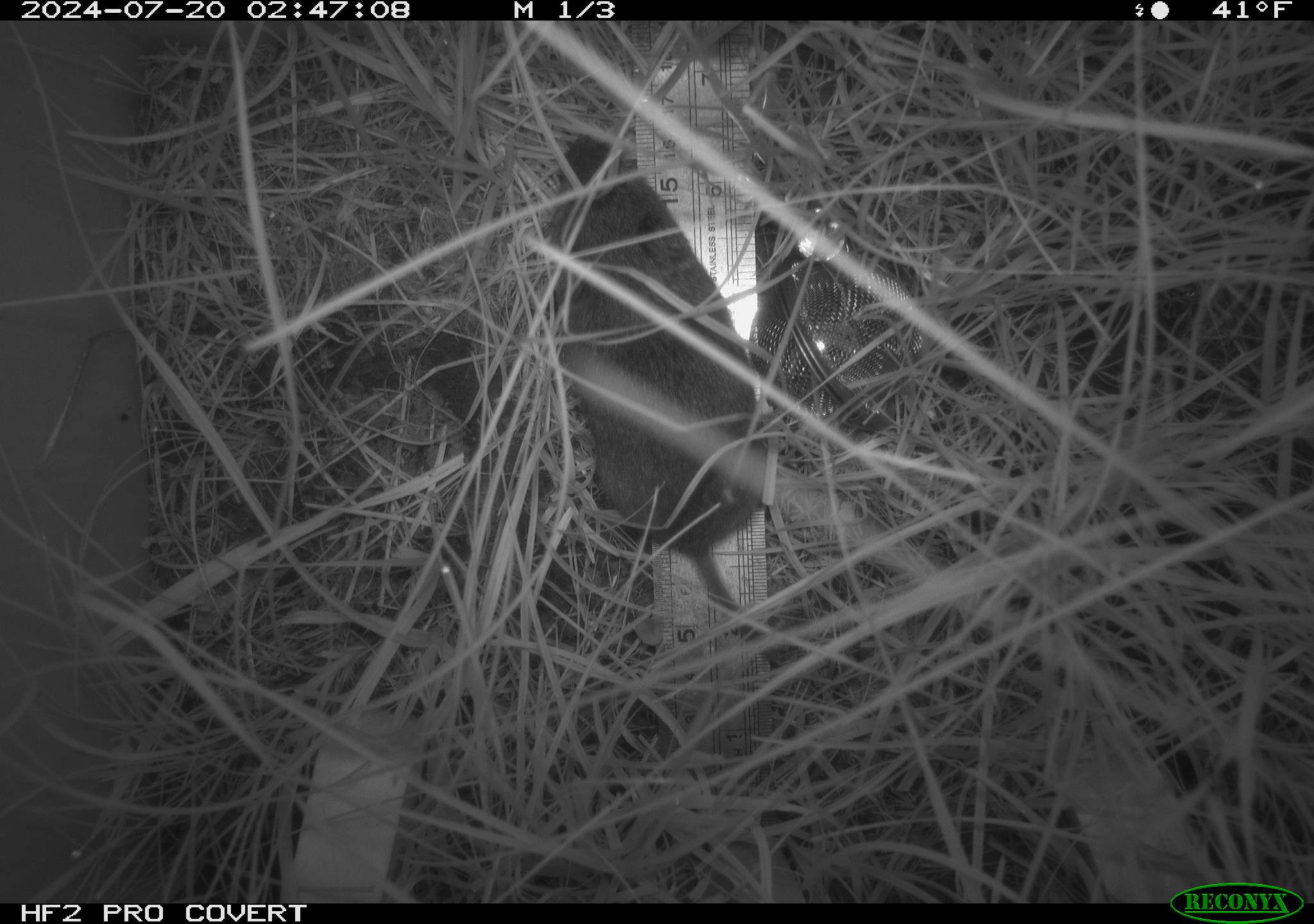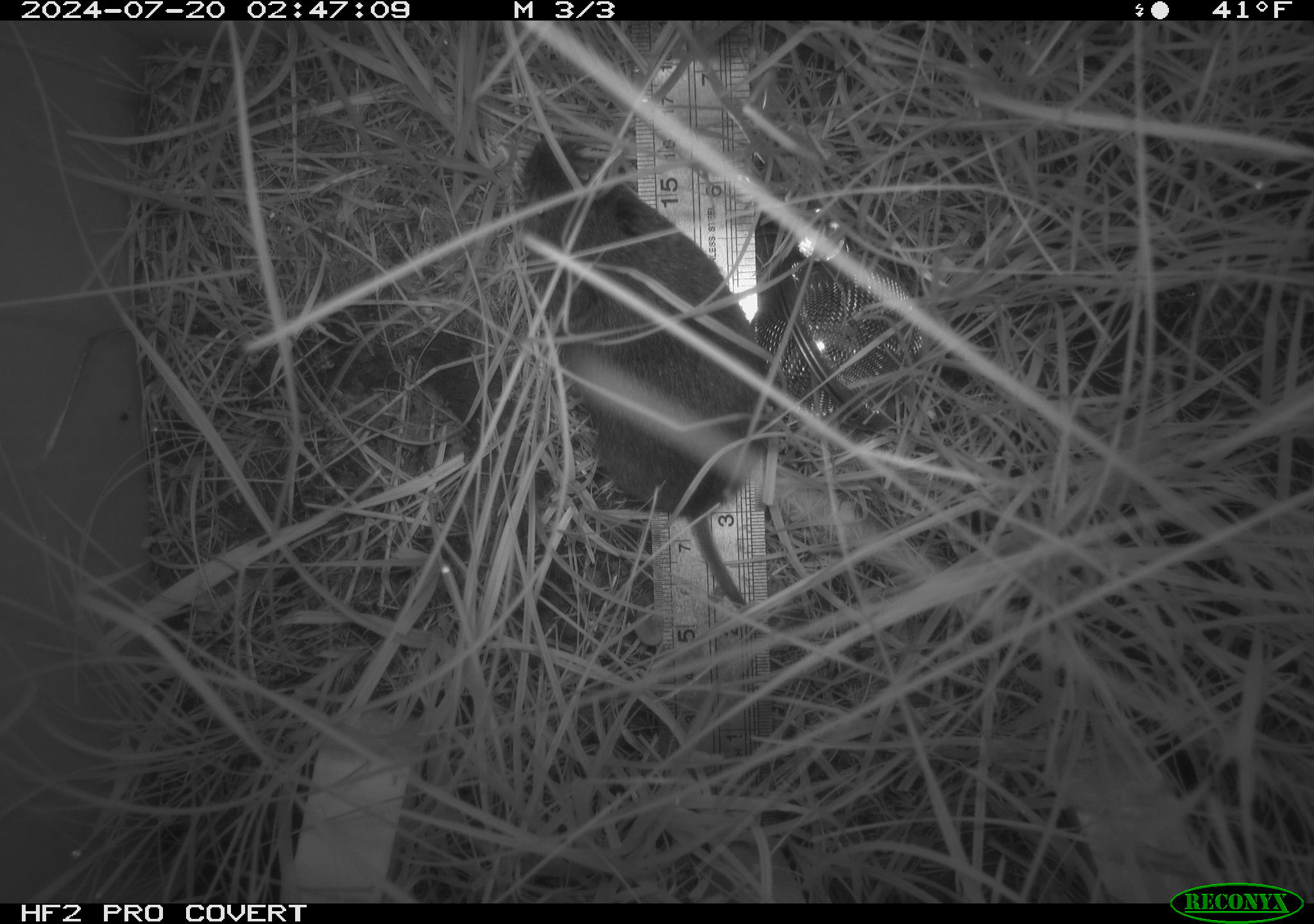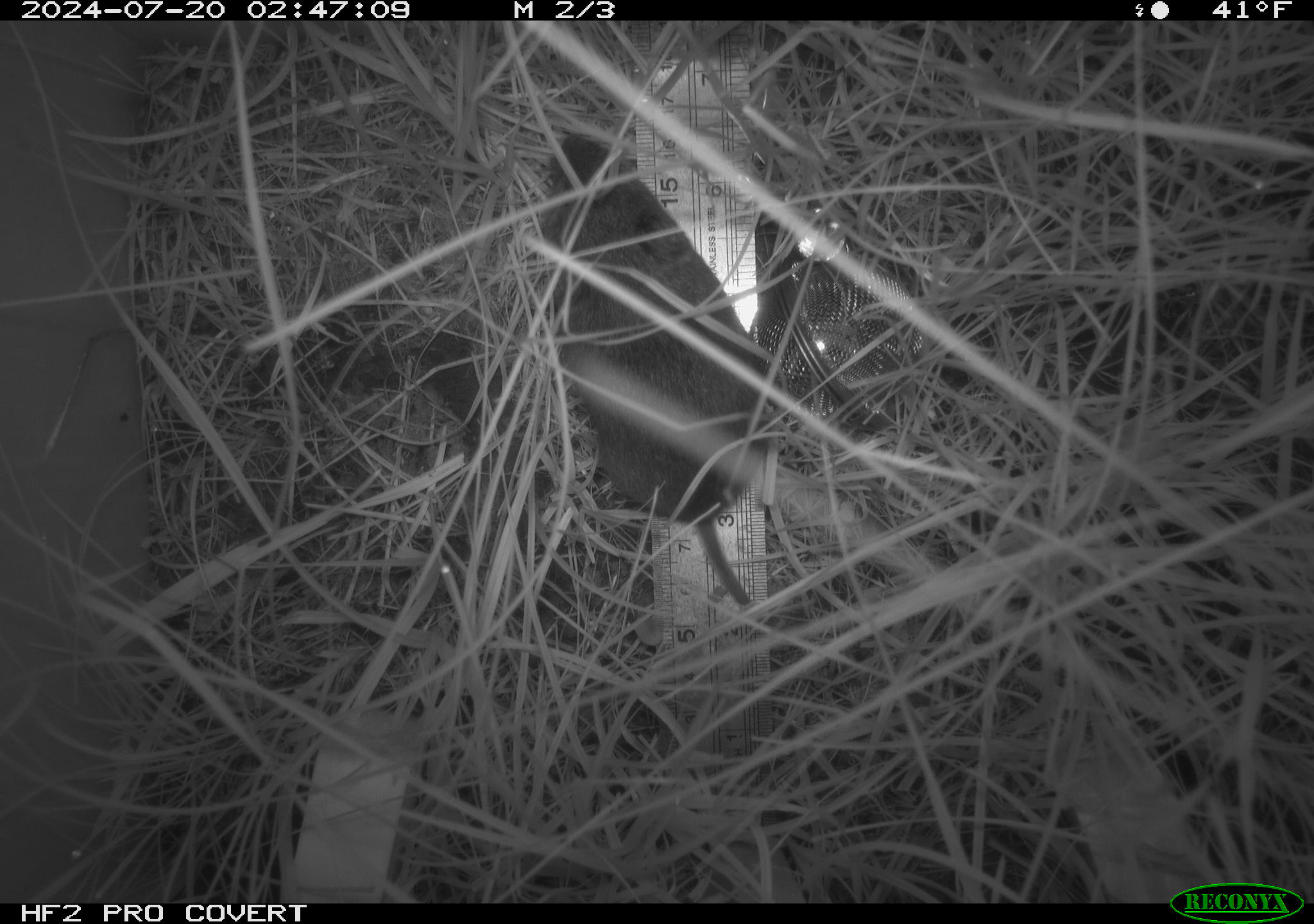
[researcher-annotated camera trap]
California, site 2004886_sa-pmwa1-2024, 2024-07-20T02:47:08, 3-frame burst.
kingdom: Animalia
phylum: Chordata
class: Mammalia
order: Rodentia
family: Cricetidae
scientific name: Arvicolinae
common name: voles, lemmings, and muskrats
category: arvicolinae subfamily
Arvicolinae subfamily (voles, lemmings, and muskrats) (Arvicolinae).